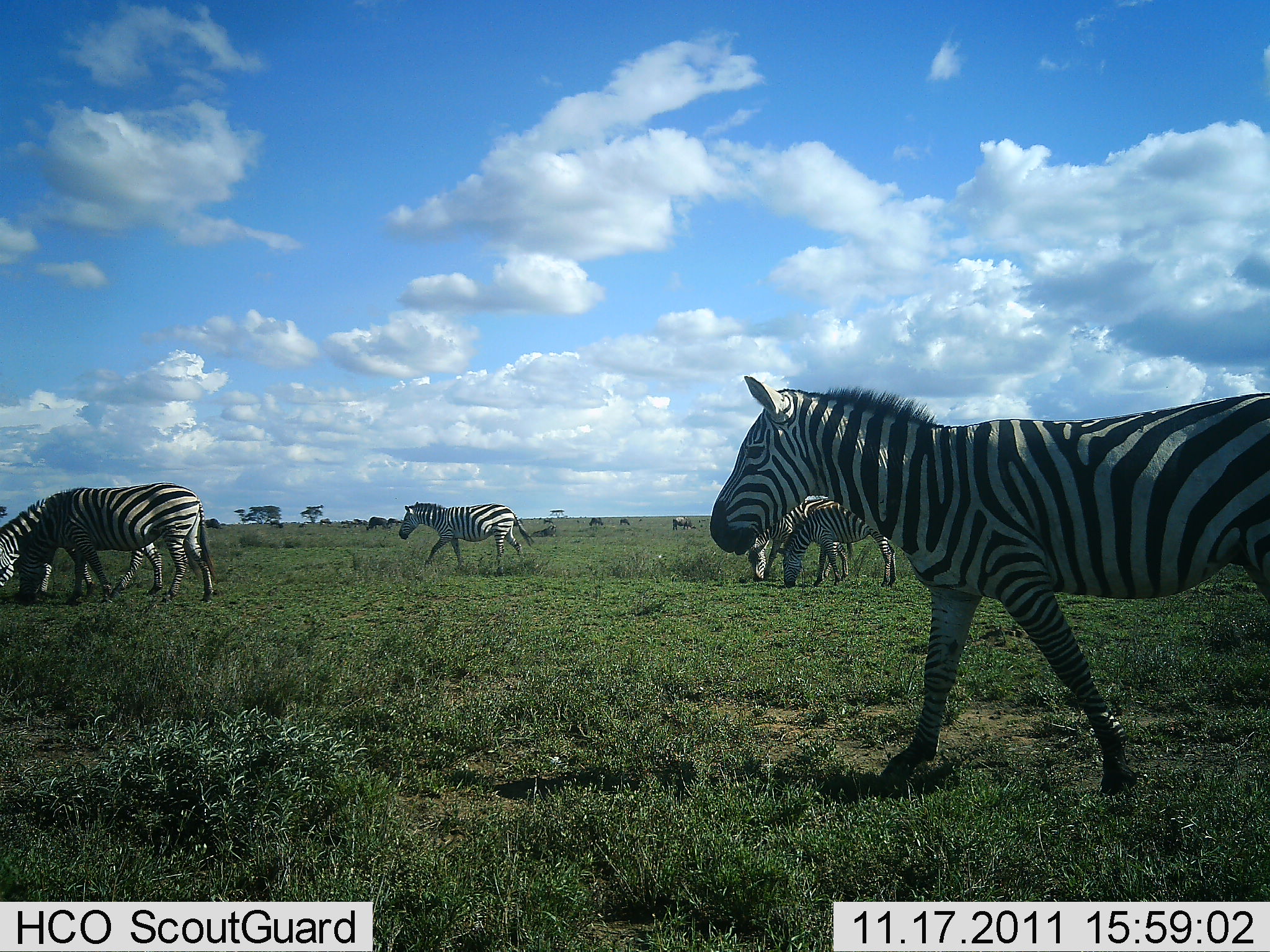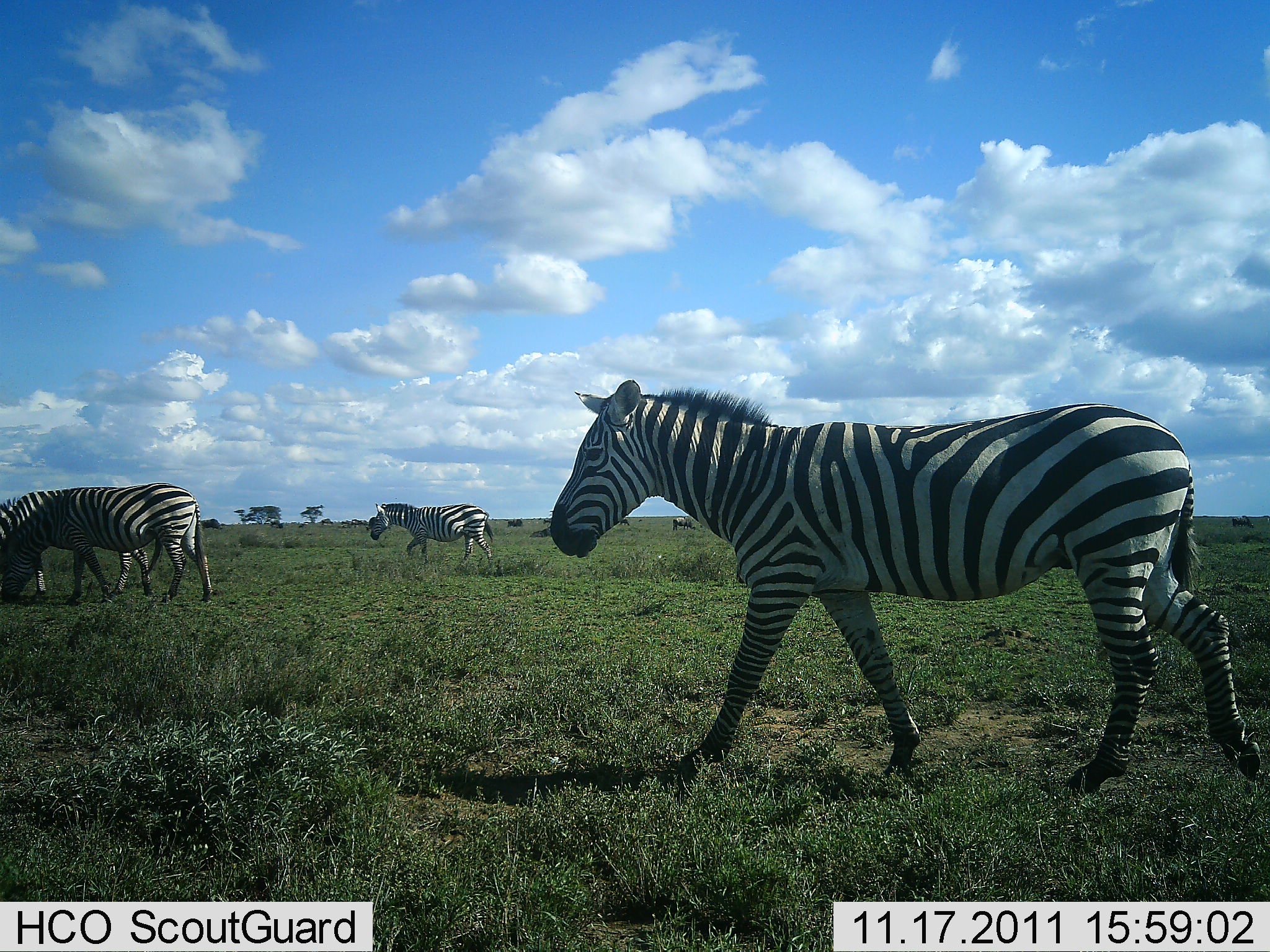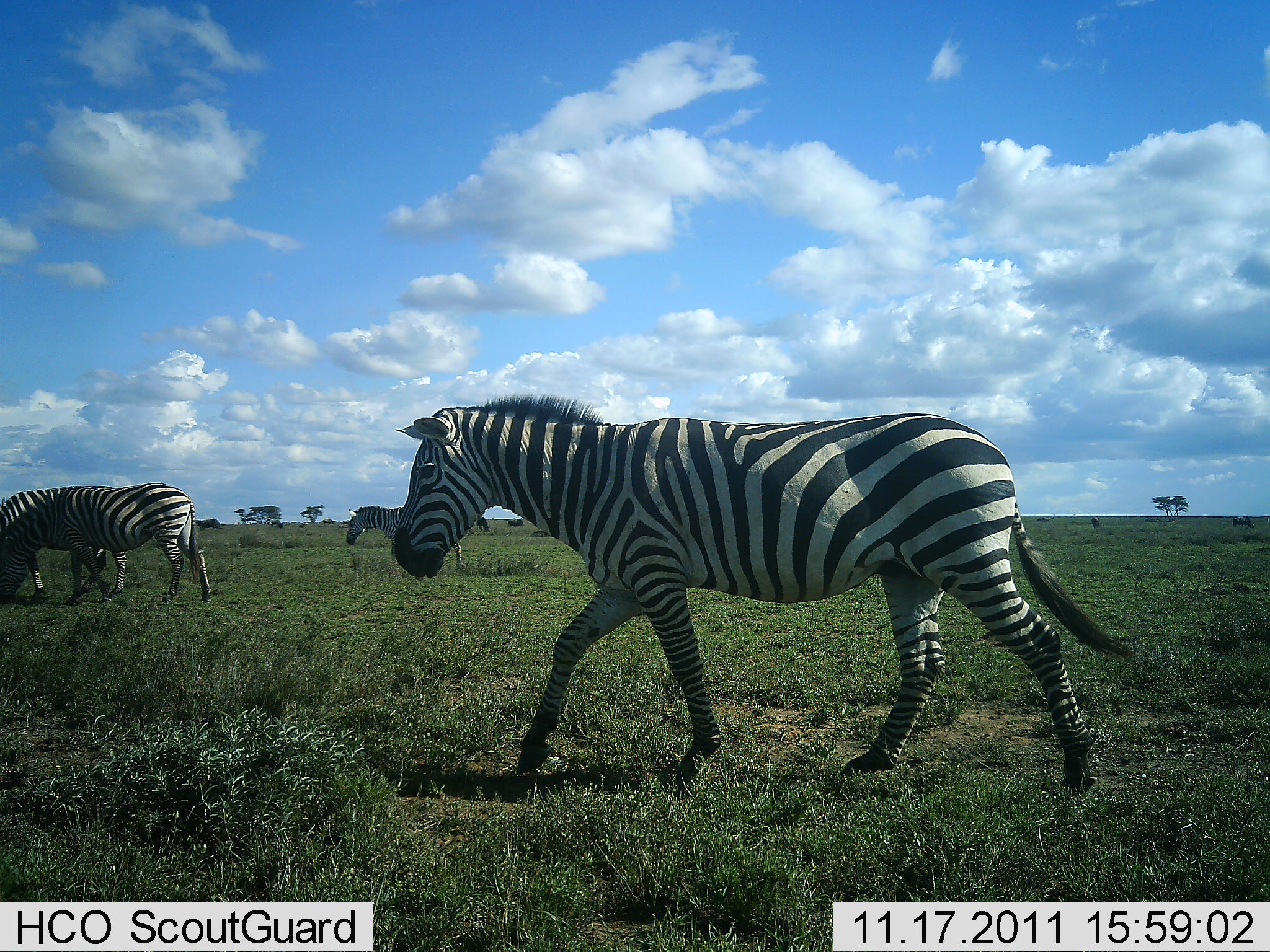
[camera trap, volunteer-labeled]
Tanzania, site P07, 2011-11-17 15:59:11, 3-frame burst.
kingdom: Animalia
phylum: Chordata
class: Mammalia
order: Perissodactyla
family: Equidae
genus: Equus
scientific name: Equus quagga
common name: plains zebra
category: zebra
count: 6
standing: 27%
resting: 0%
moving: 91%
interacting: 9%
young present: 0%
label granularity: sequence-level